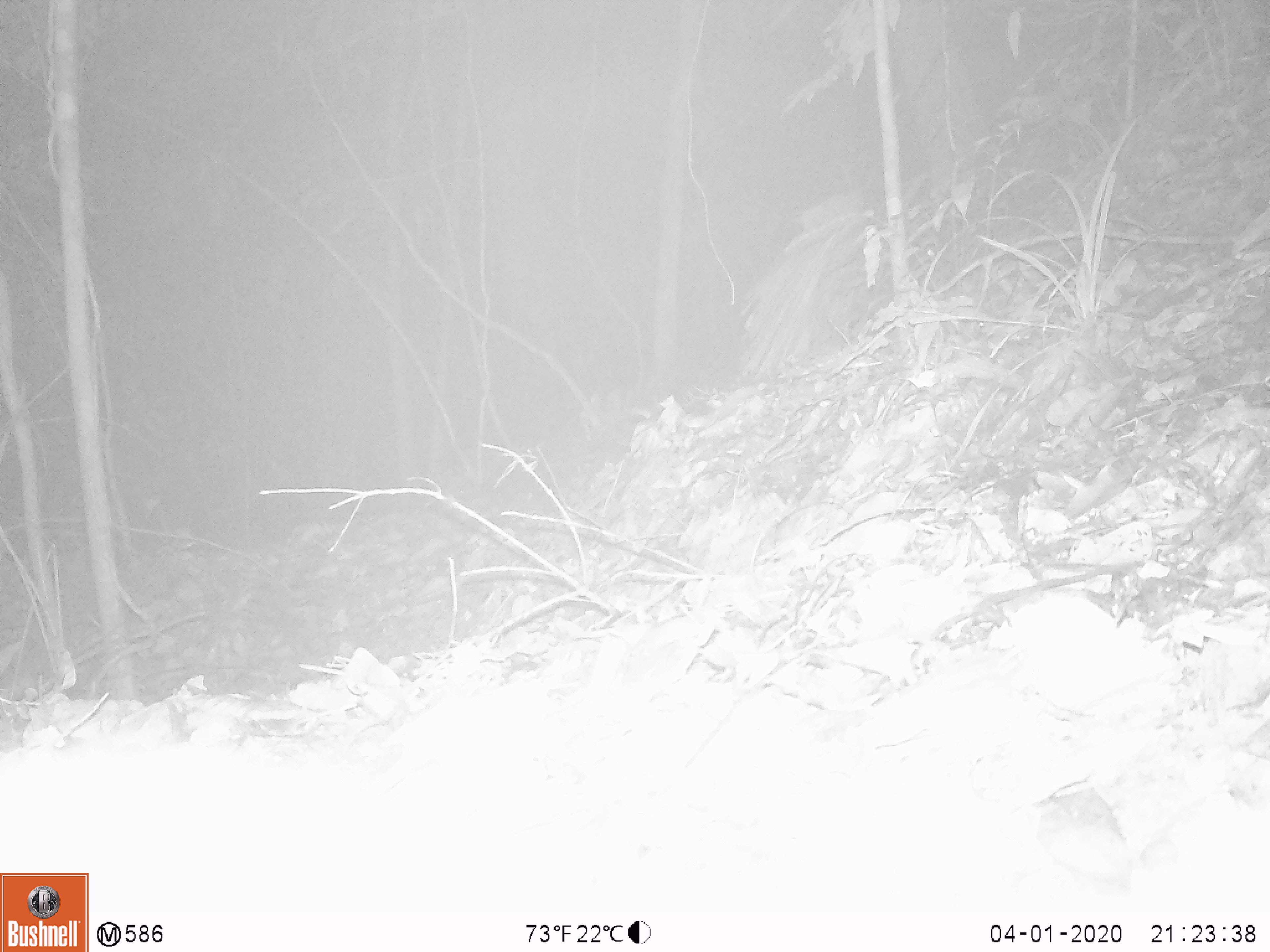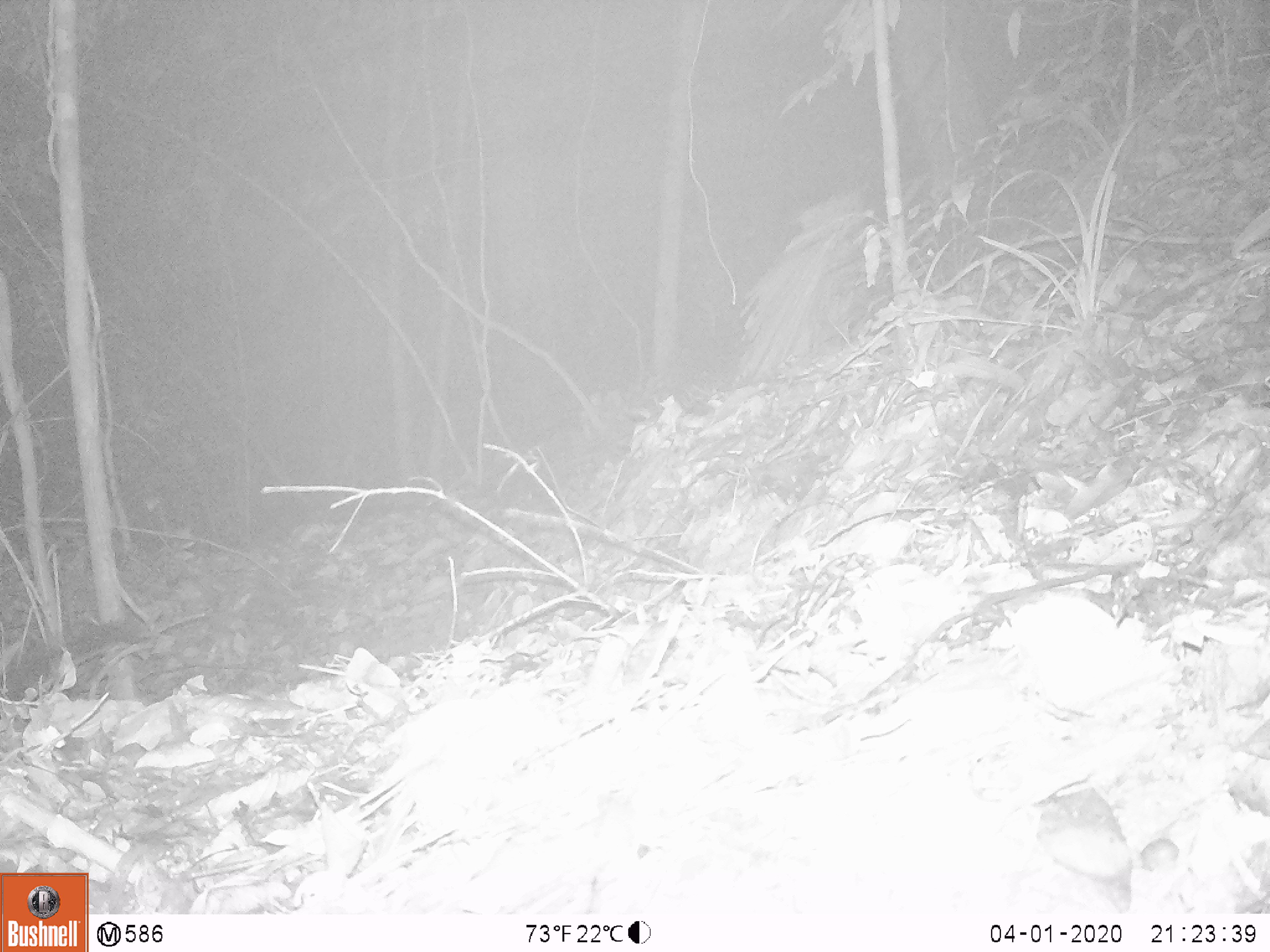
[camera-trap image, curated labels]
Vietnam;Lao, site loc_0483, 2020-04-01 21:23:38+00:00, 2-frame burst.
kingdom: Animalia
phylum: Chordata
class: Mammalia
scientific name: Mammalia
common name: mammal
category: unidentified small mammal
Unidentified small mammal (mammal) (Mammalia). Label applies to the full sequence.